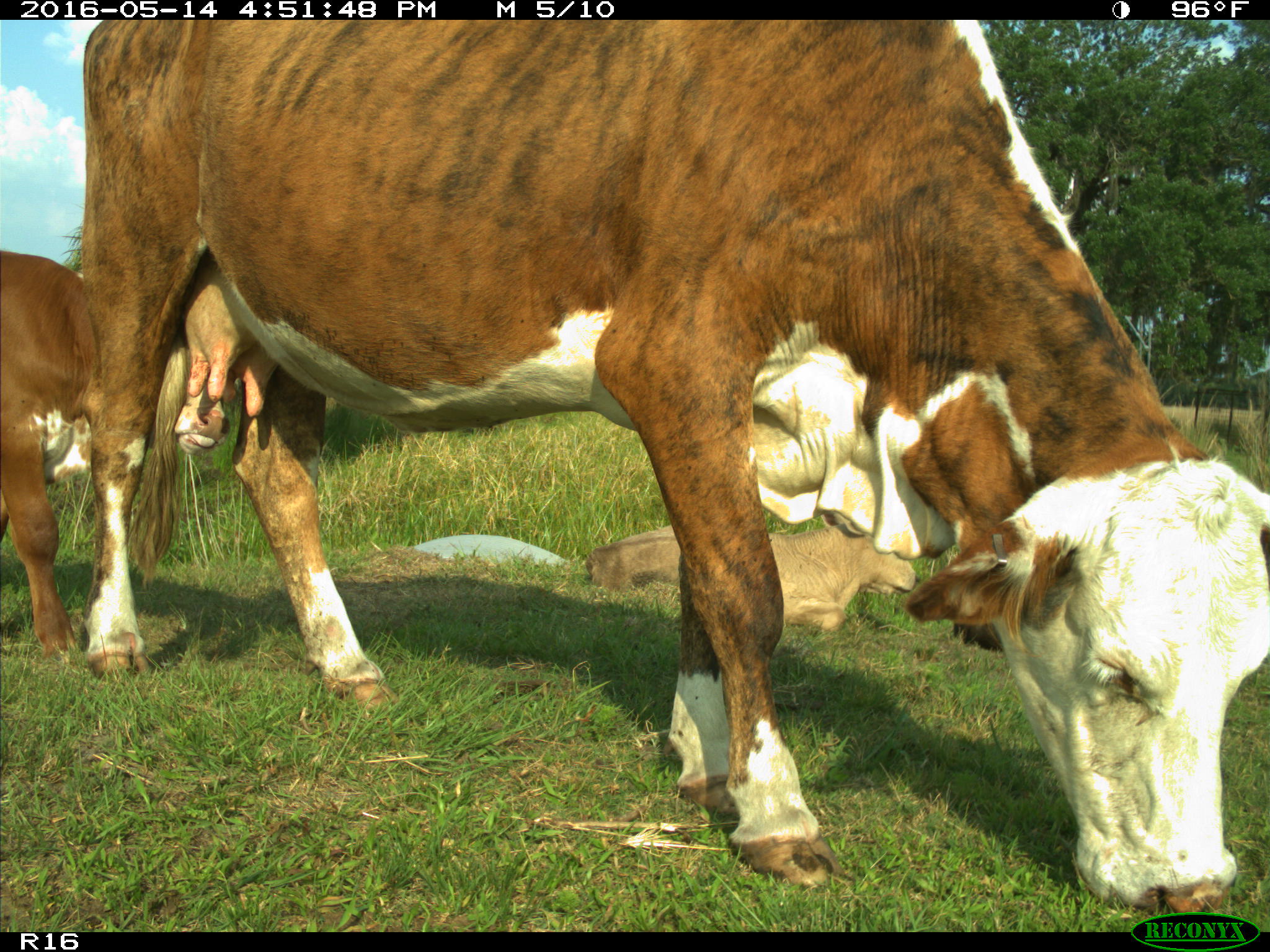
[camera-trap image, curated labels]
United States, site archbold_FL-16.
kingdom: Animalia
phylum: Chordata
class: Mammalia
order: Artiodactyla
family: Bovidae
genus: Bos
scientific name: Bos taurus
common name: domestic cow